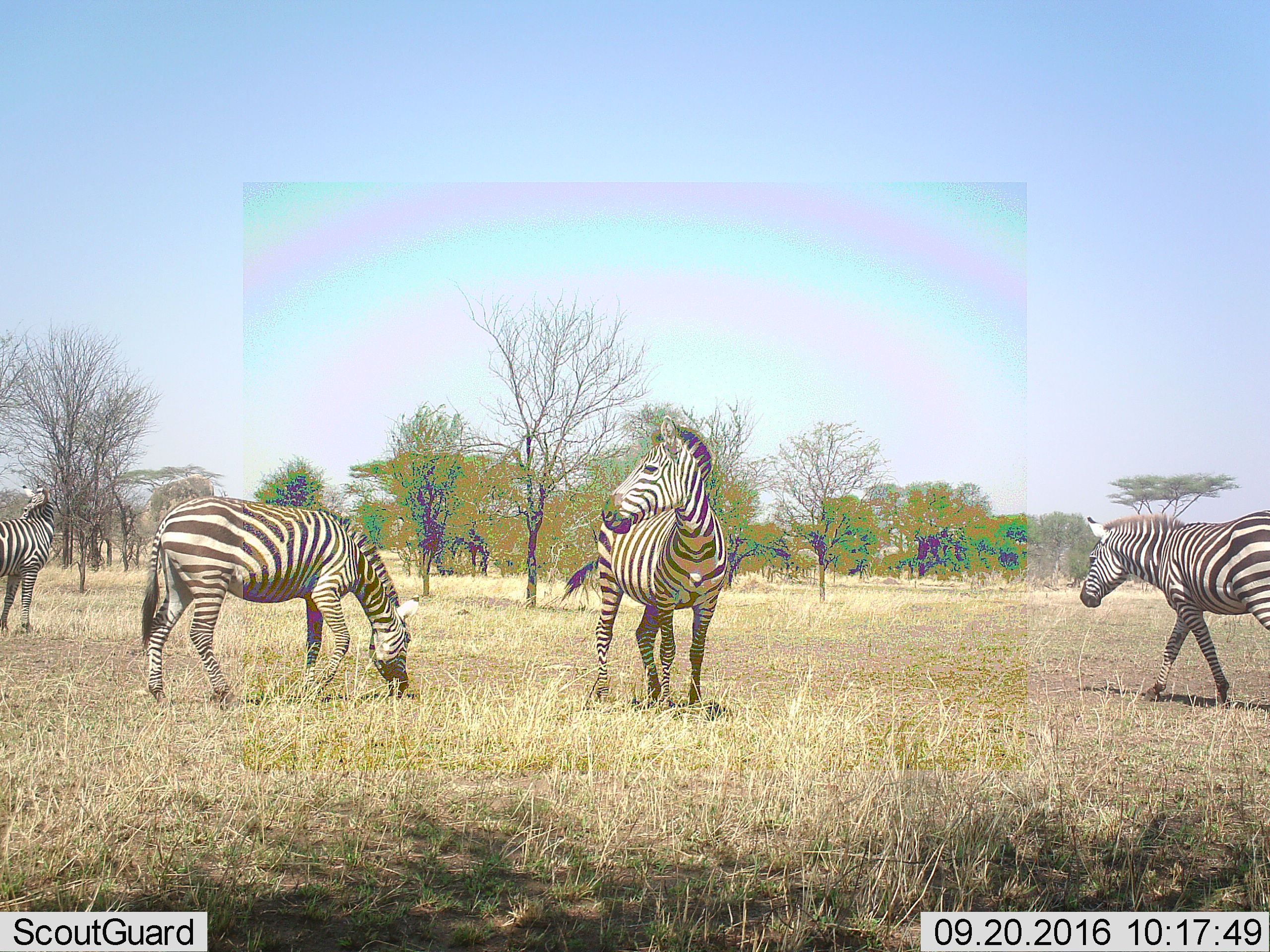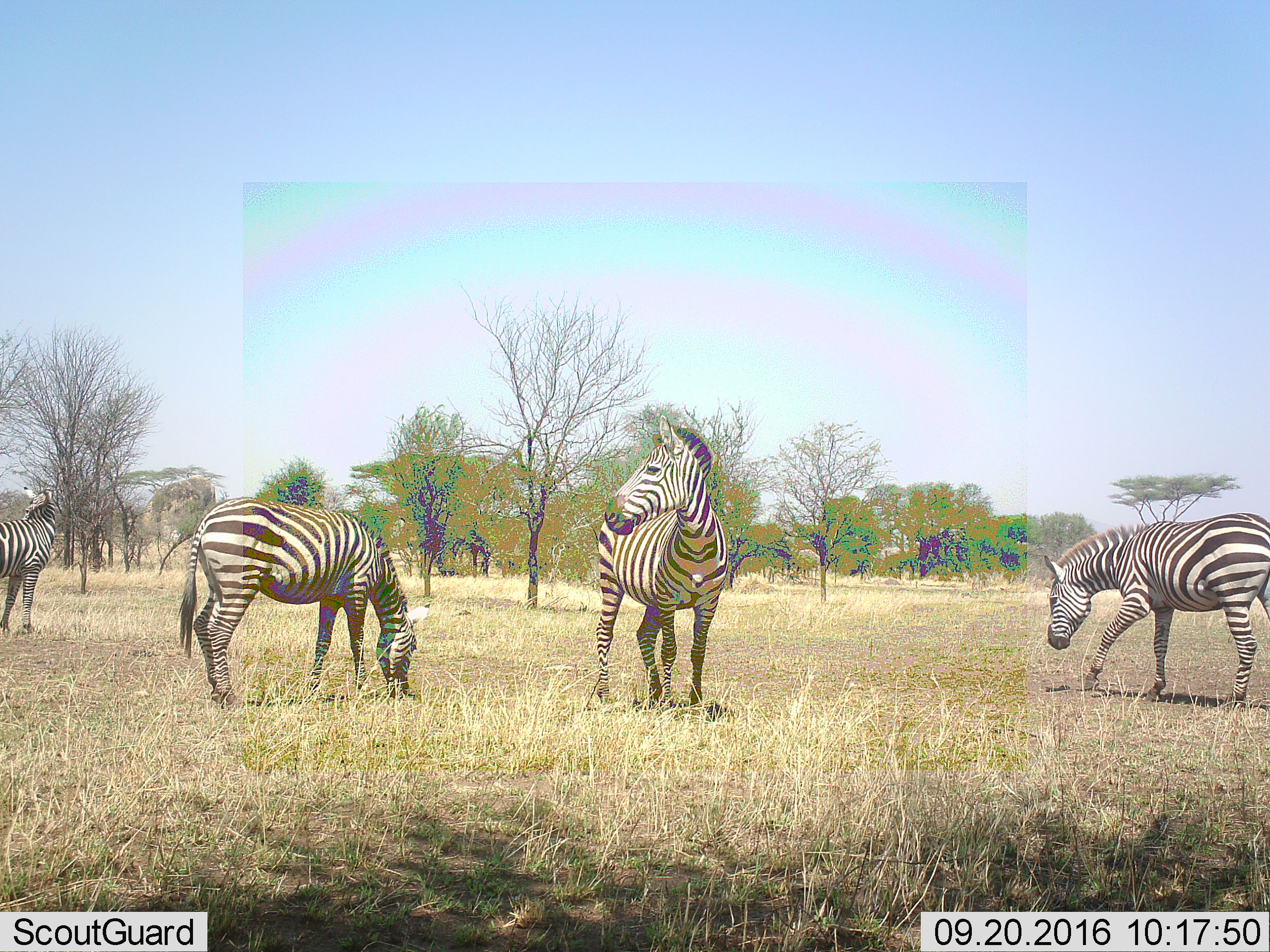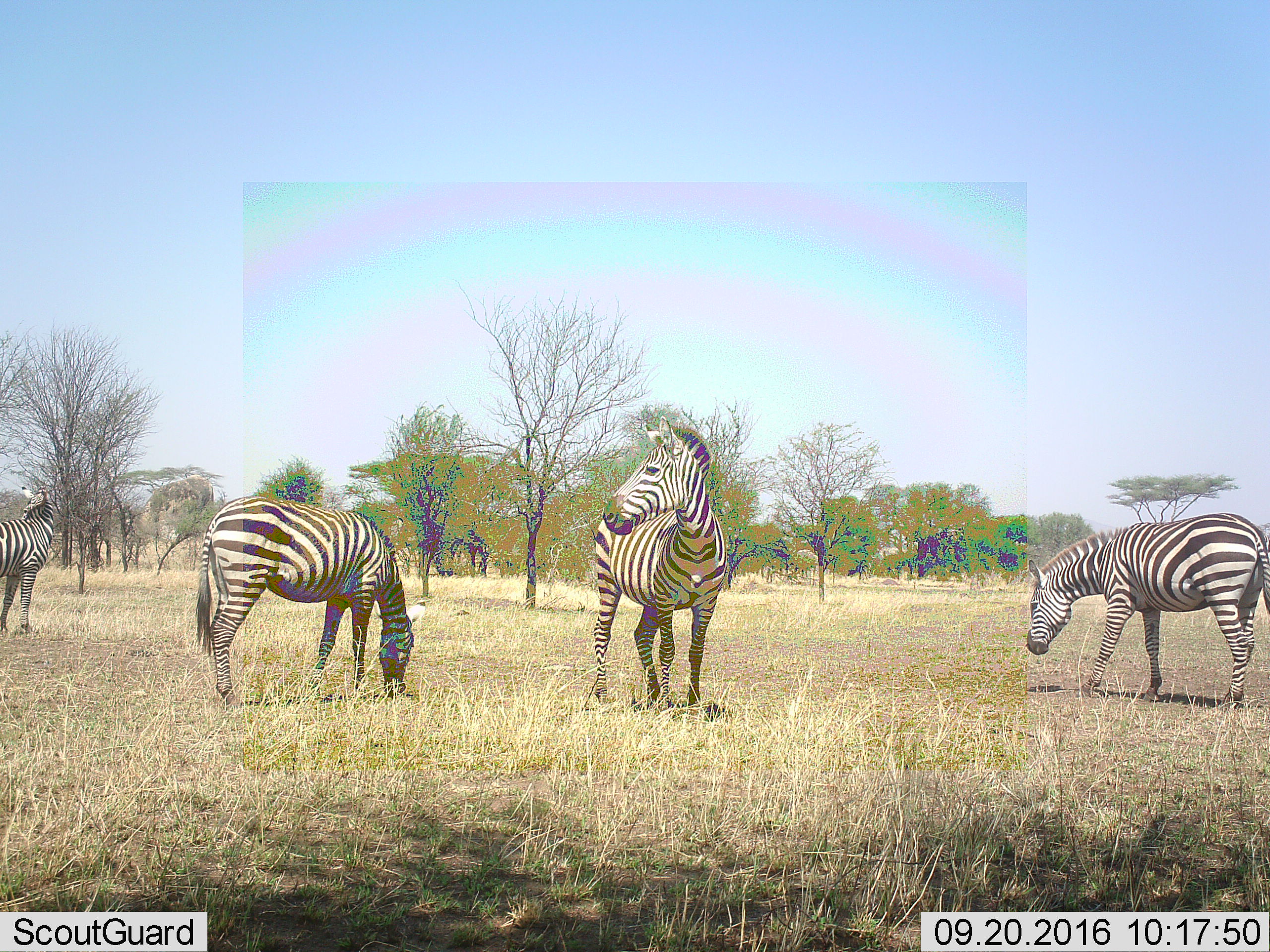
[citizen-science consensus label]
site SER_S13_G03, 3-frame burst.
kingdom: Animalia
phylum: Chordata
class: Mammalia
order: Perissodactyla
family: Equidae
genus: Equus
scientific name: Equus quagga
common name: plains zebra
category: zebraplains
Zebraplains (plains zebra) (Equus quagga), count 4. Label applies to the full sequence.